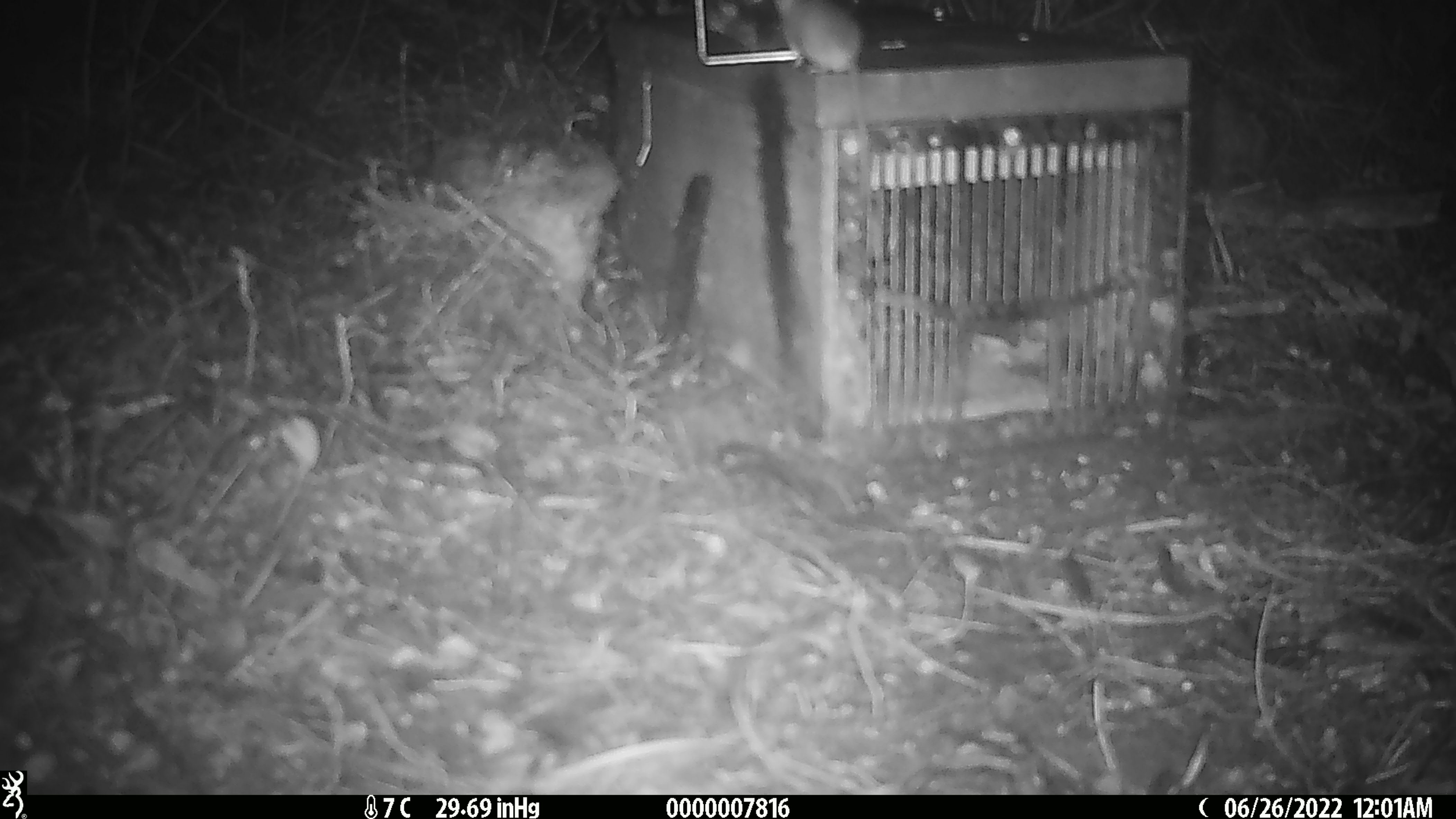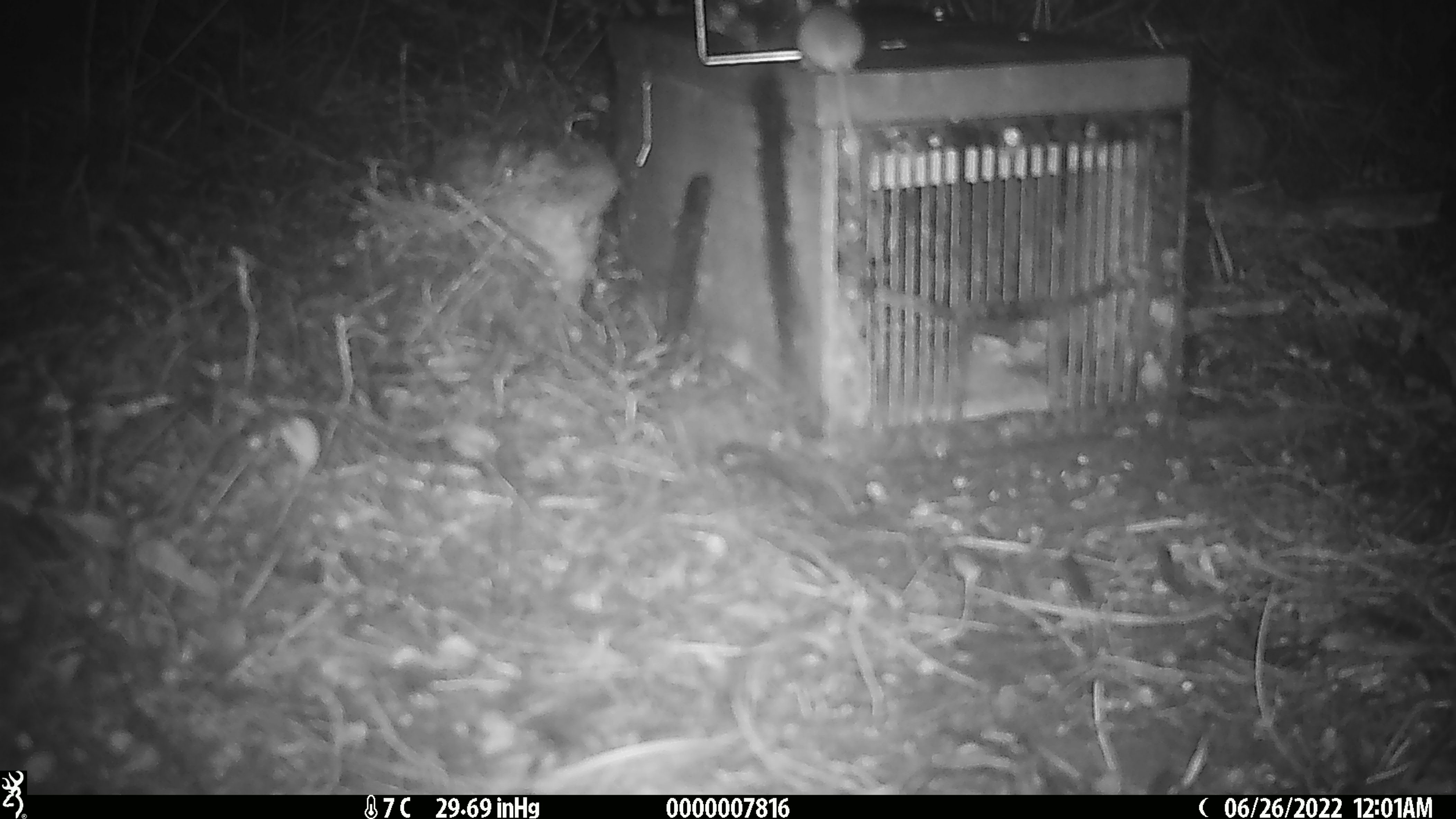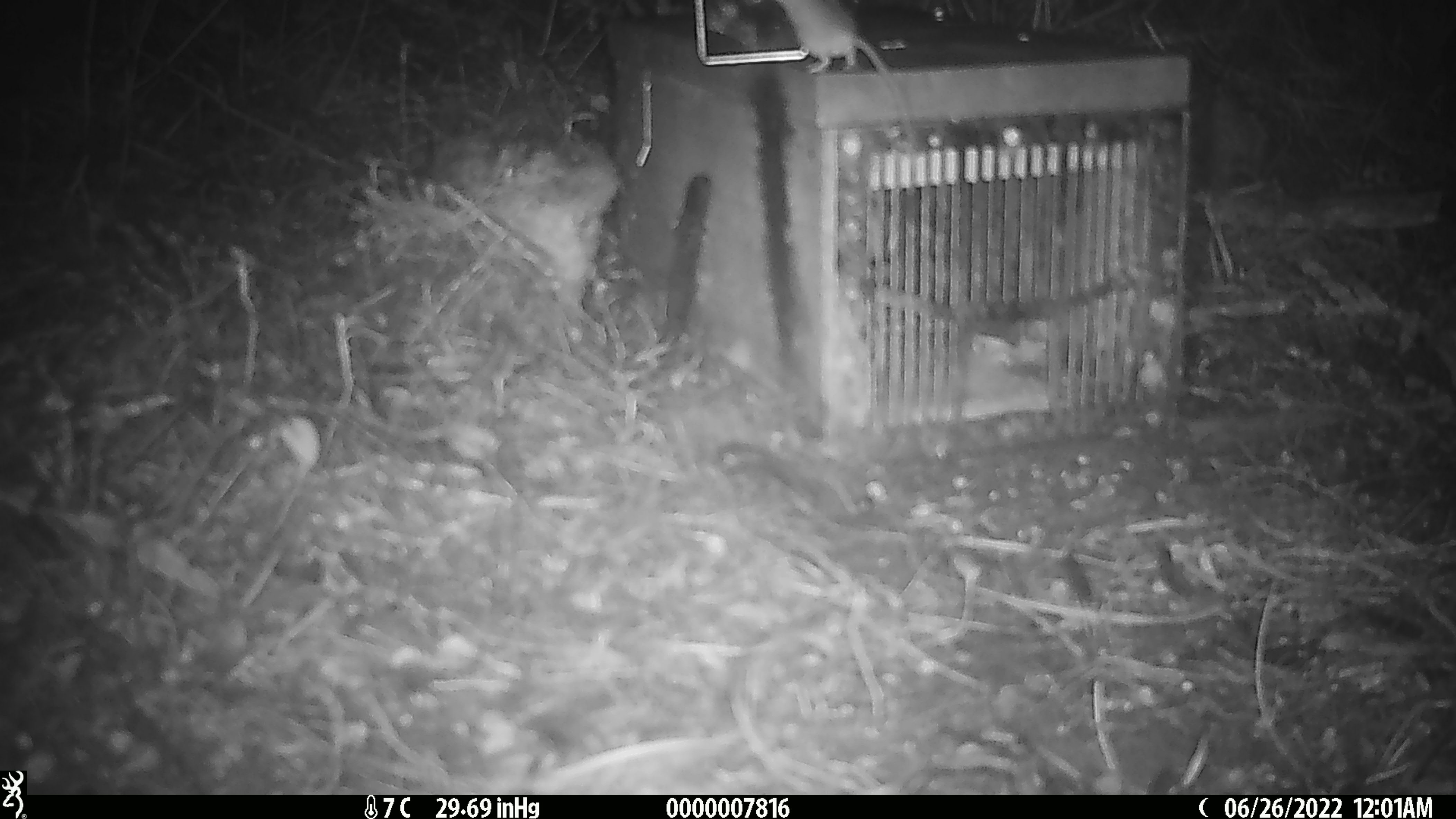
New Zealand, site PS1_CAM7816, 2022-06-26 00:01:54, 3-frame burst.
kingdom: Animalia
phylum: Chordata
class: Mammalia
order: Rodentia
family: Muridae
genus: Mus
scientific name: Mus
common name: mouse